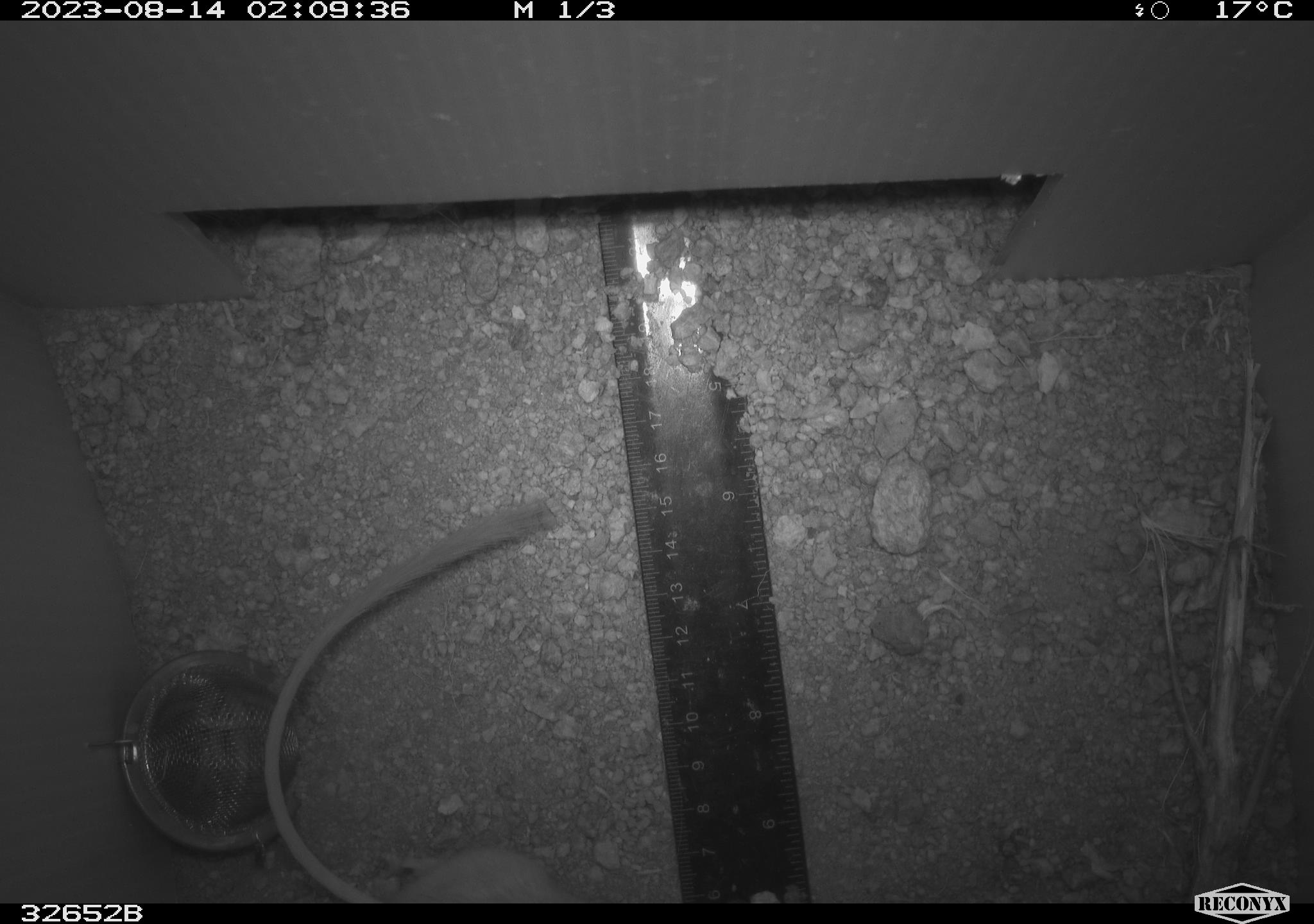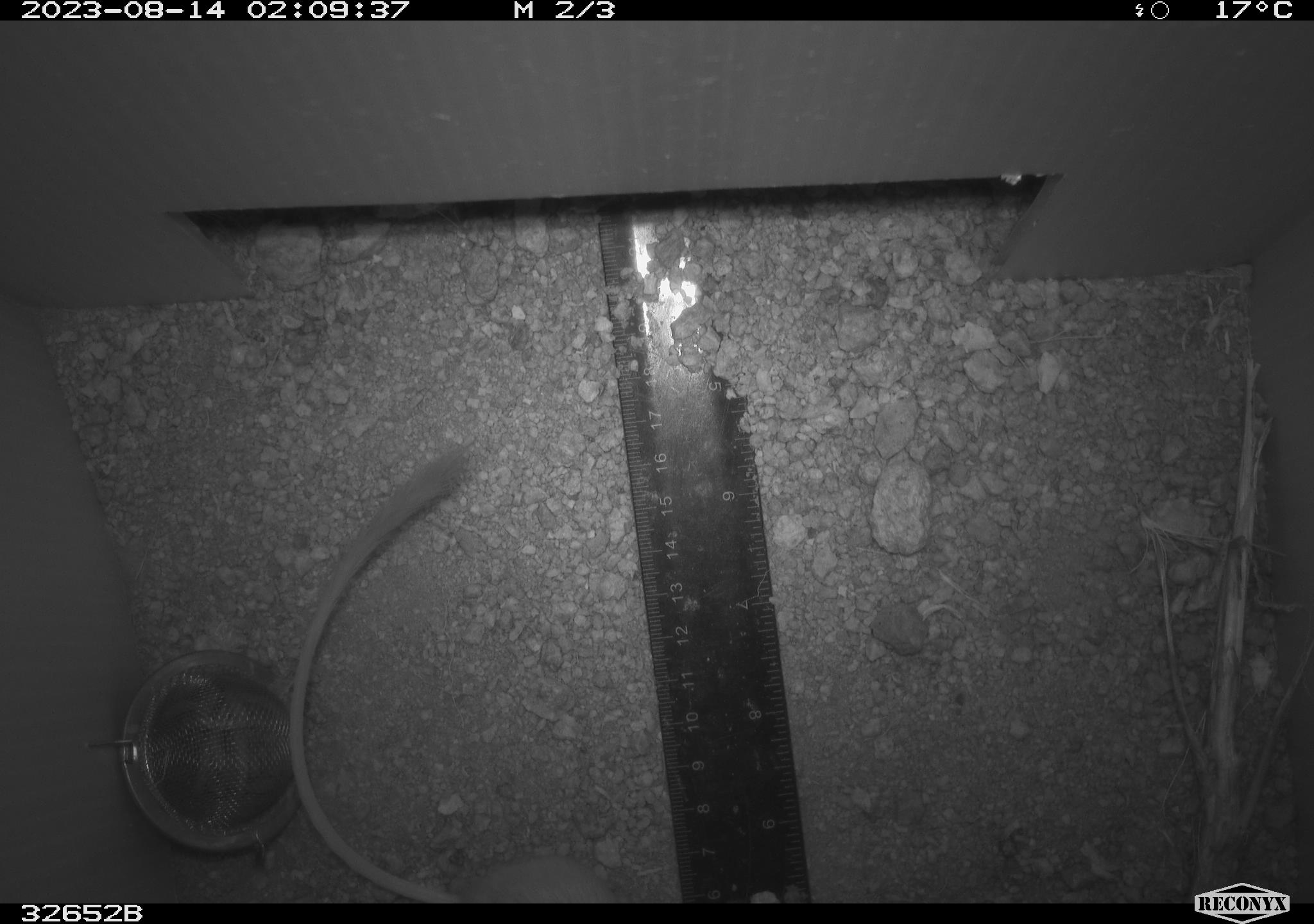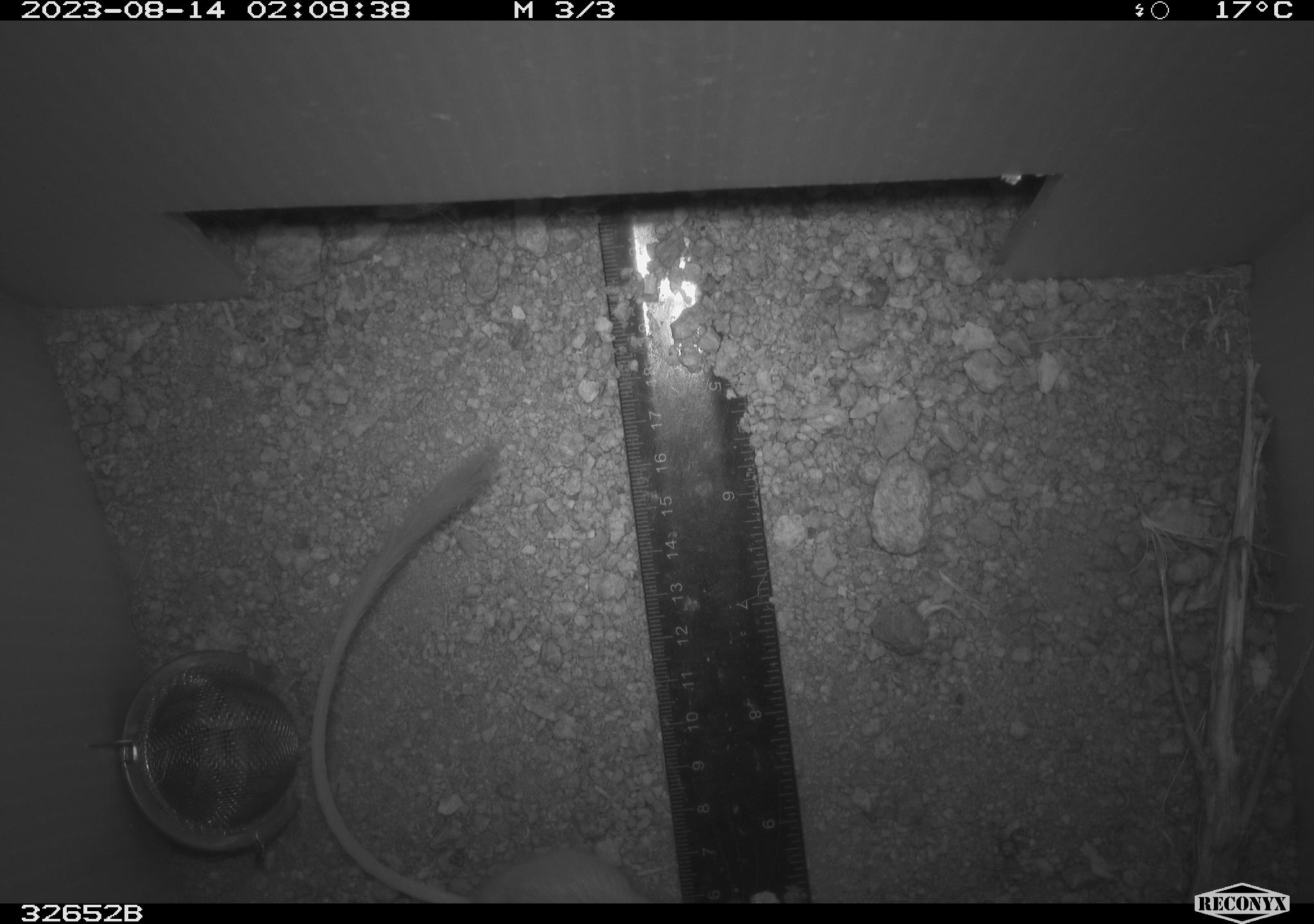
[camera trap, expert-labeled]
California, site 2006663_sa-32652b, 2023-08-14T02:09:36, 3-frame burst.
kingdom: Animalia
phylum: Chordata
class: Mammalia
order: Rodentia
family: Heteromyidae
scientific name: Heteromyidae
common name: kangaroo rats and pocket mice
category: heteromyidae family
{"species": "heteromyidae family (kangaroo rats and pocket mice) (Heteromyidae)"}